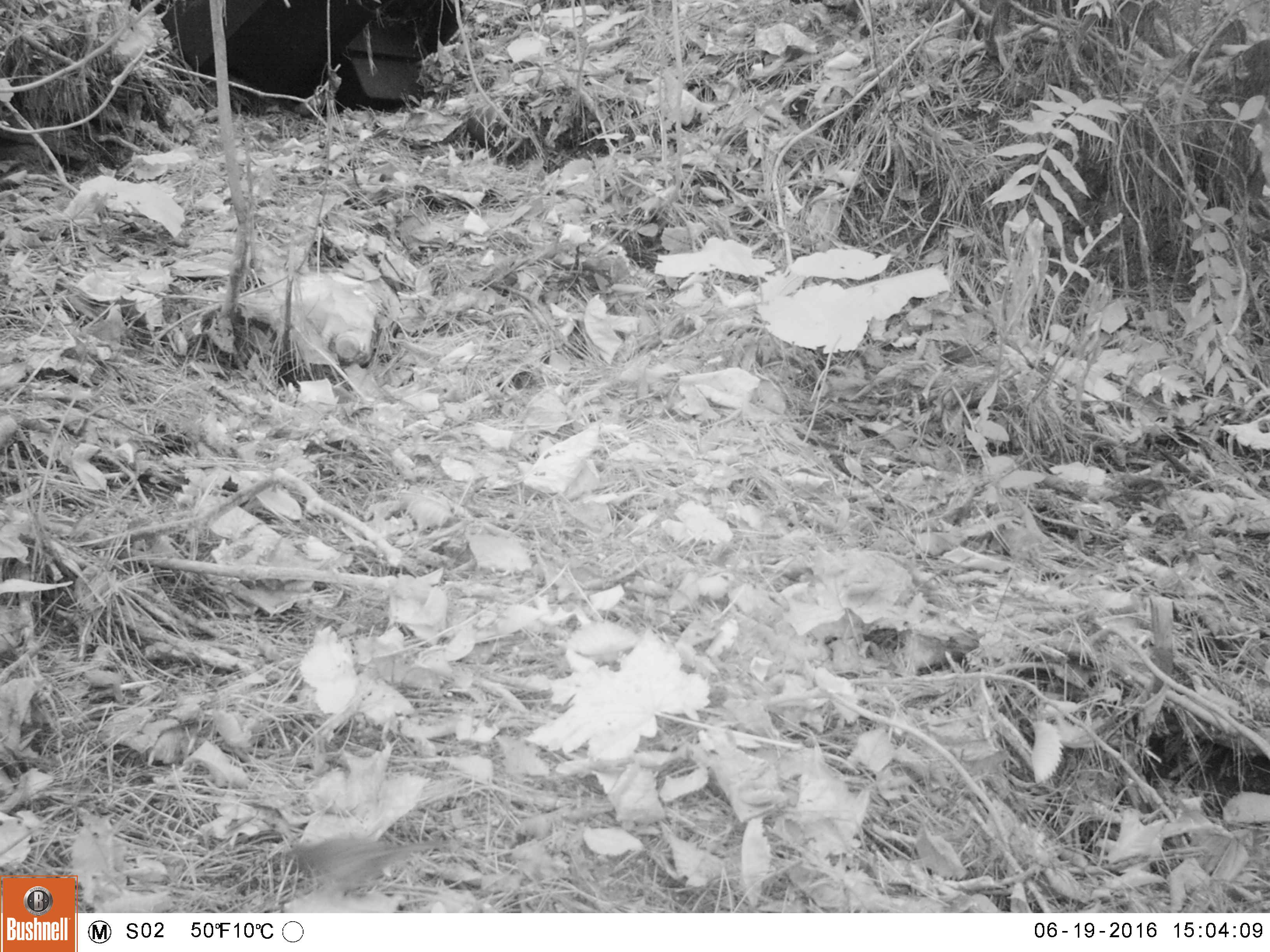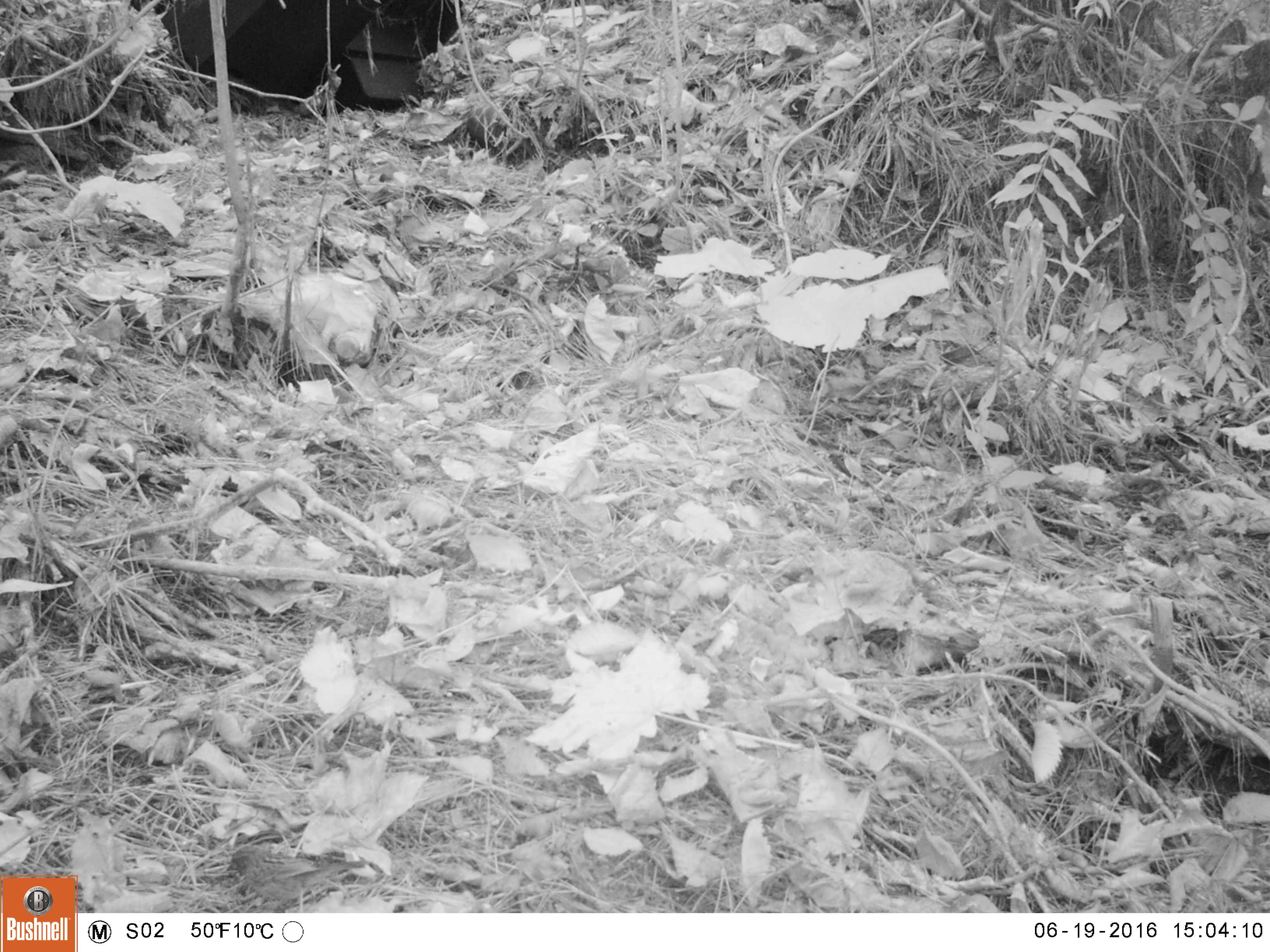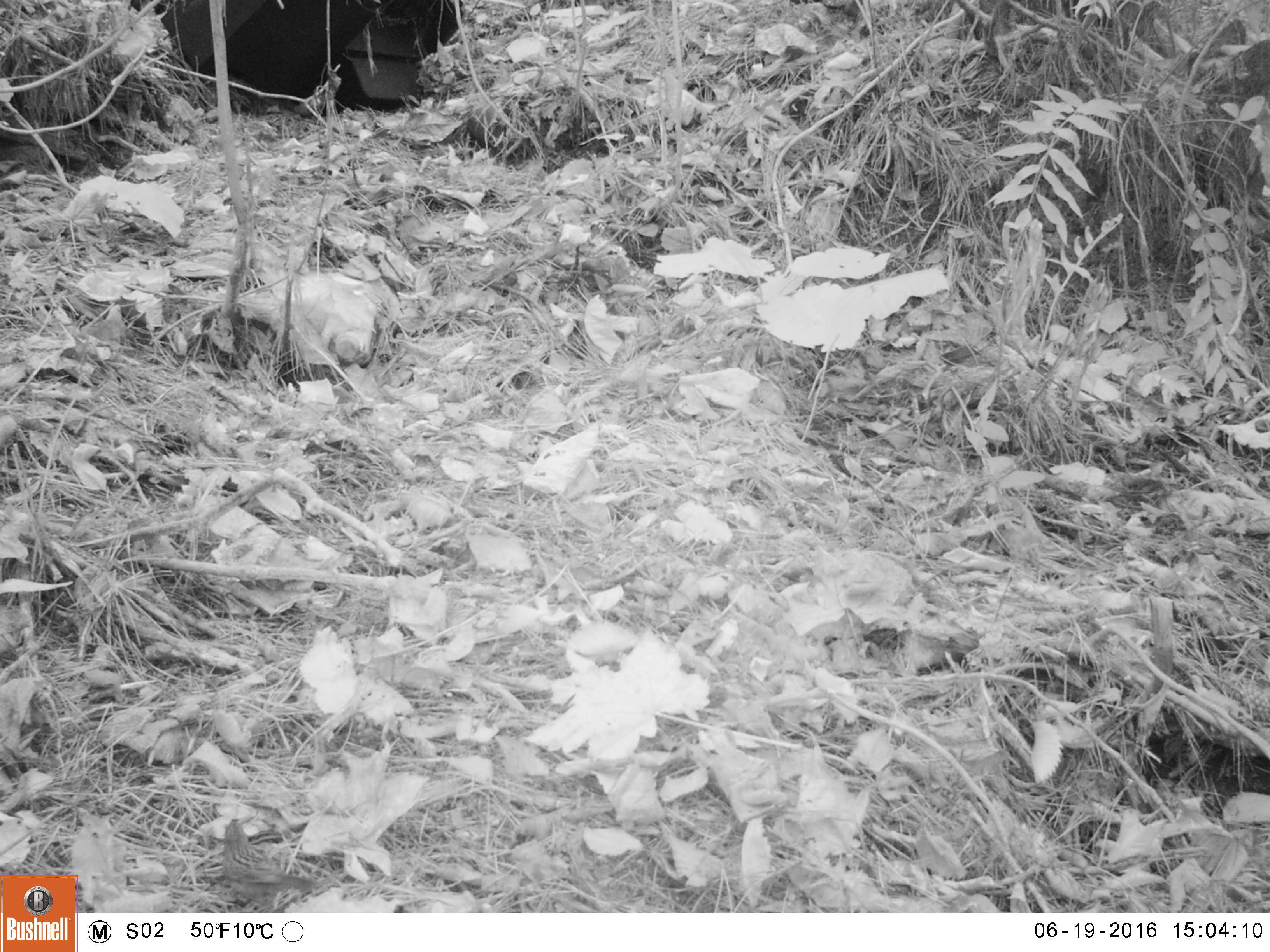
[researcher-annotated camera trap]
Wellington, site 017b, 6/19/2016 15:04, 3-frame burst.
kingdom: Animalia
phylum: Chordata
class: Aves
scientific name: Aves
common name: bird